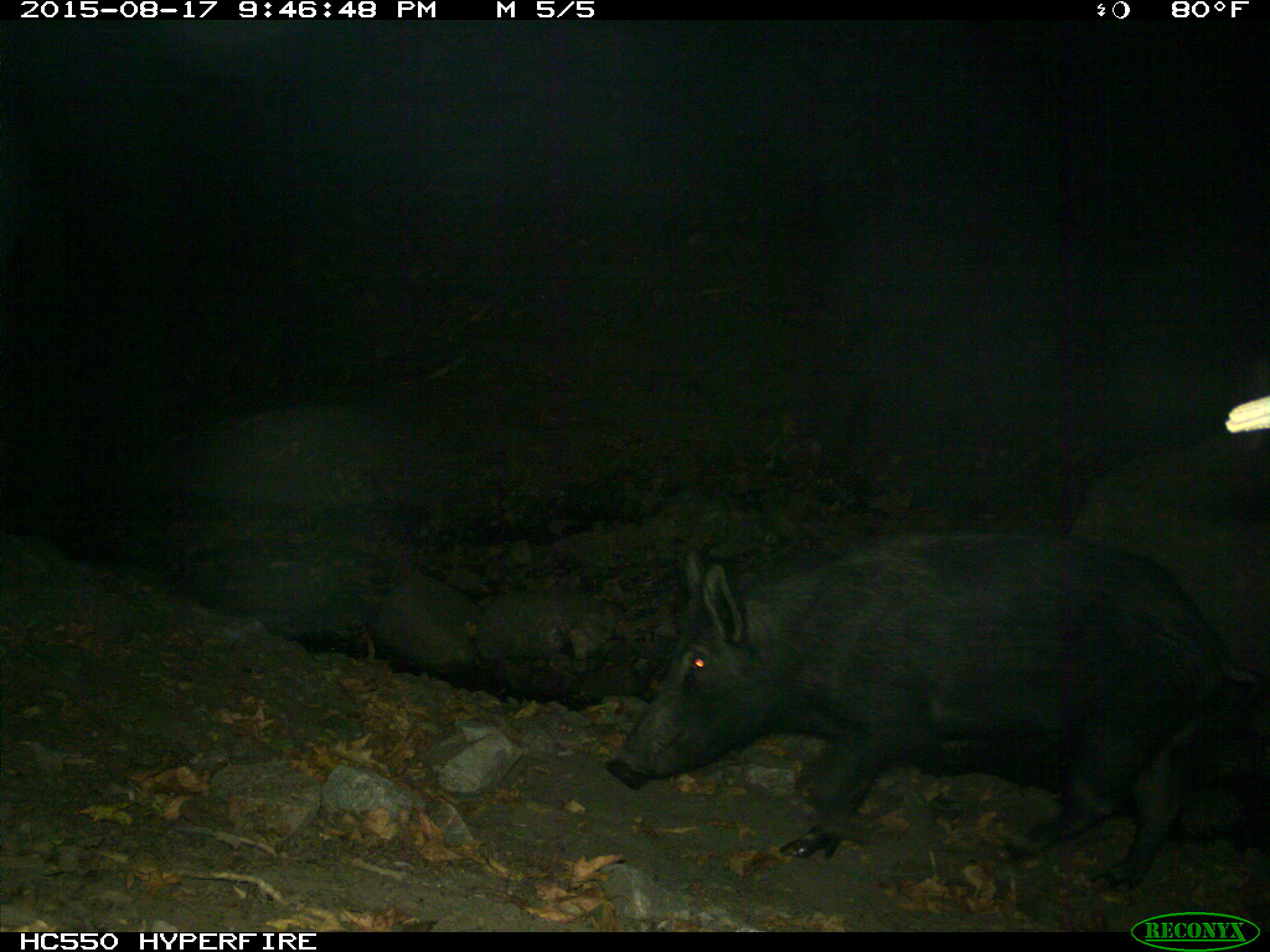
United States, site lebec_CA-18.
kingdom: Animalia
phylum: Chordata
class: Mammalia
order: Artiodactyla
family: Suidae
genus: Sus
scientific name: Sus scrofa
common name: wild boar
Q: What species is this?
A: Sus scrofa (wild boar).